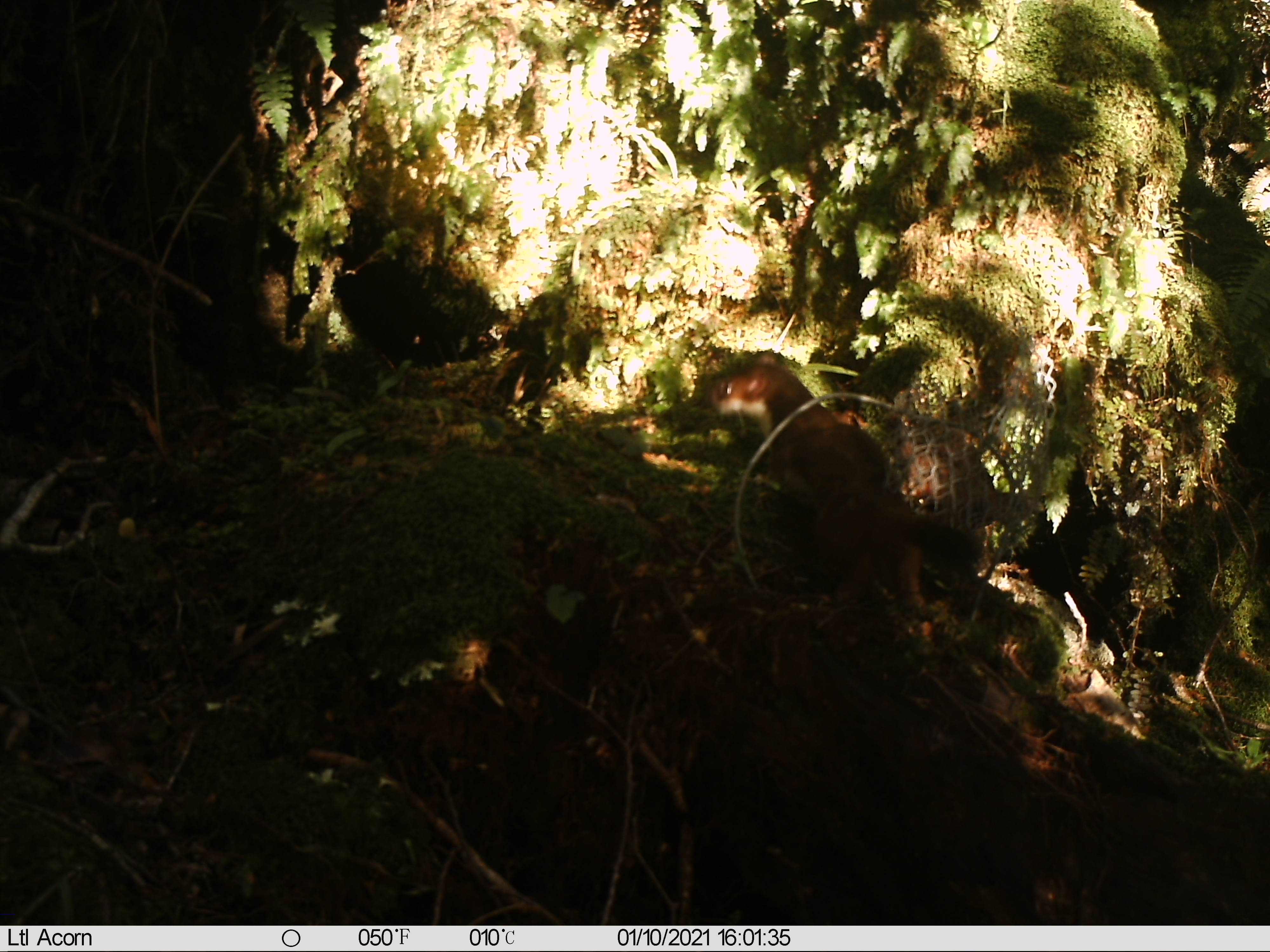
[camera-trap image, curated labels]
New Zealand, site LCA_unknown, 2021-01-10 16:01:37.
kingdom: Animalia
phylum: Chordata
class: Mammalia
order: Carnivora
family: Mustelidae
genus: Mustela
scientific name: Mustela erminea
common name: stoat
Stoat (Mustela erminea).